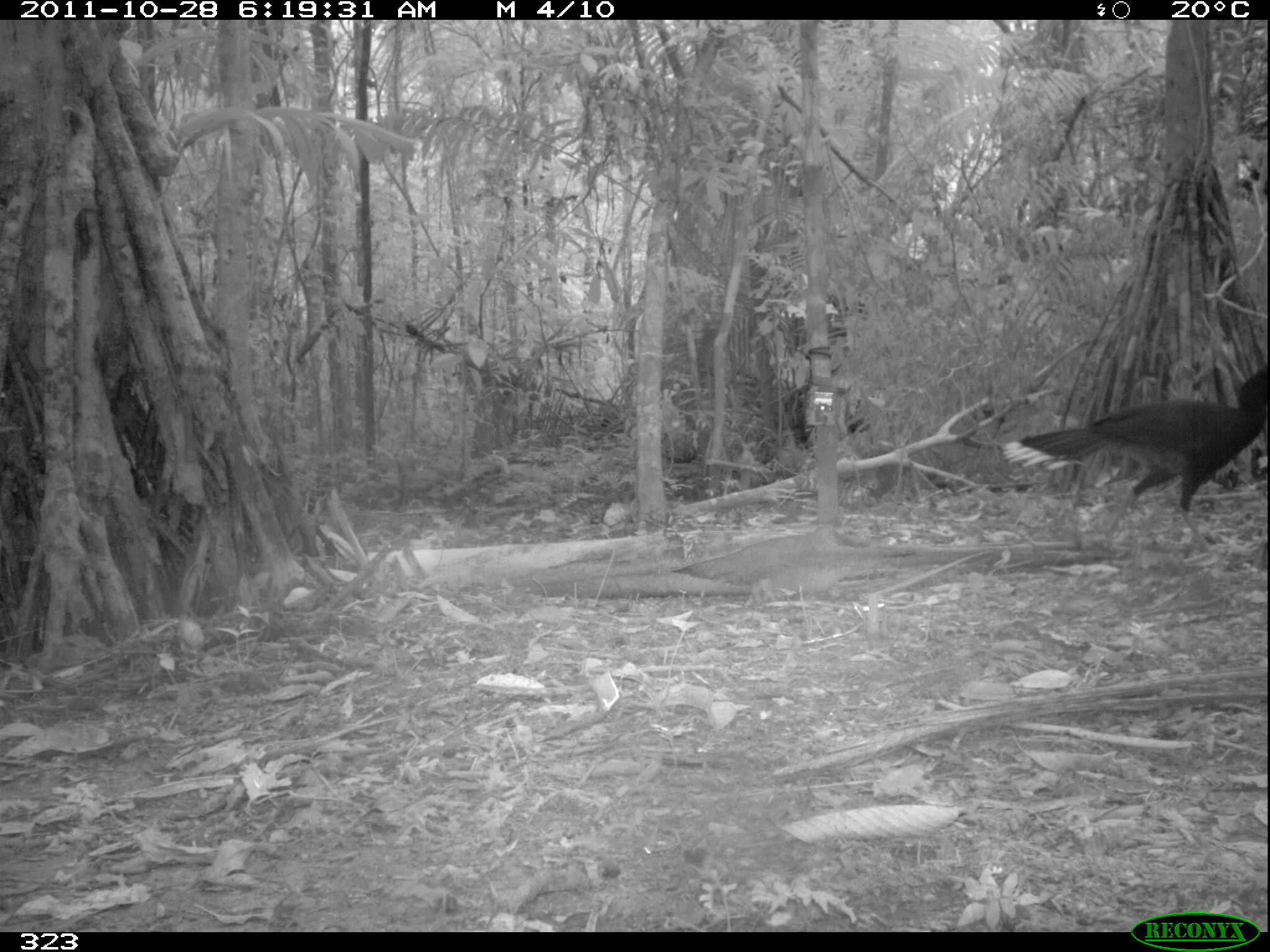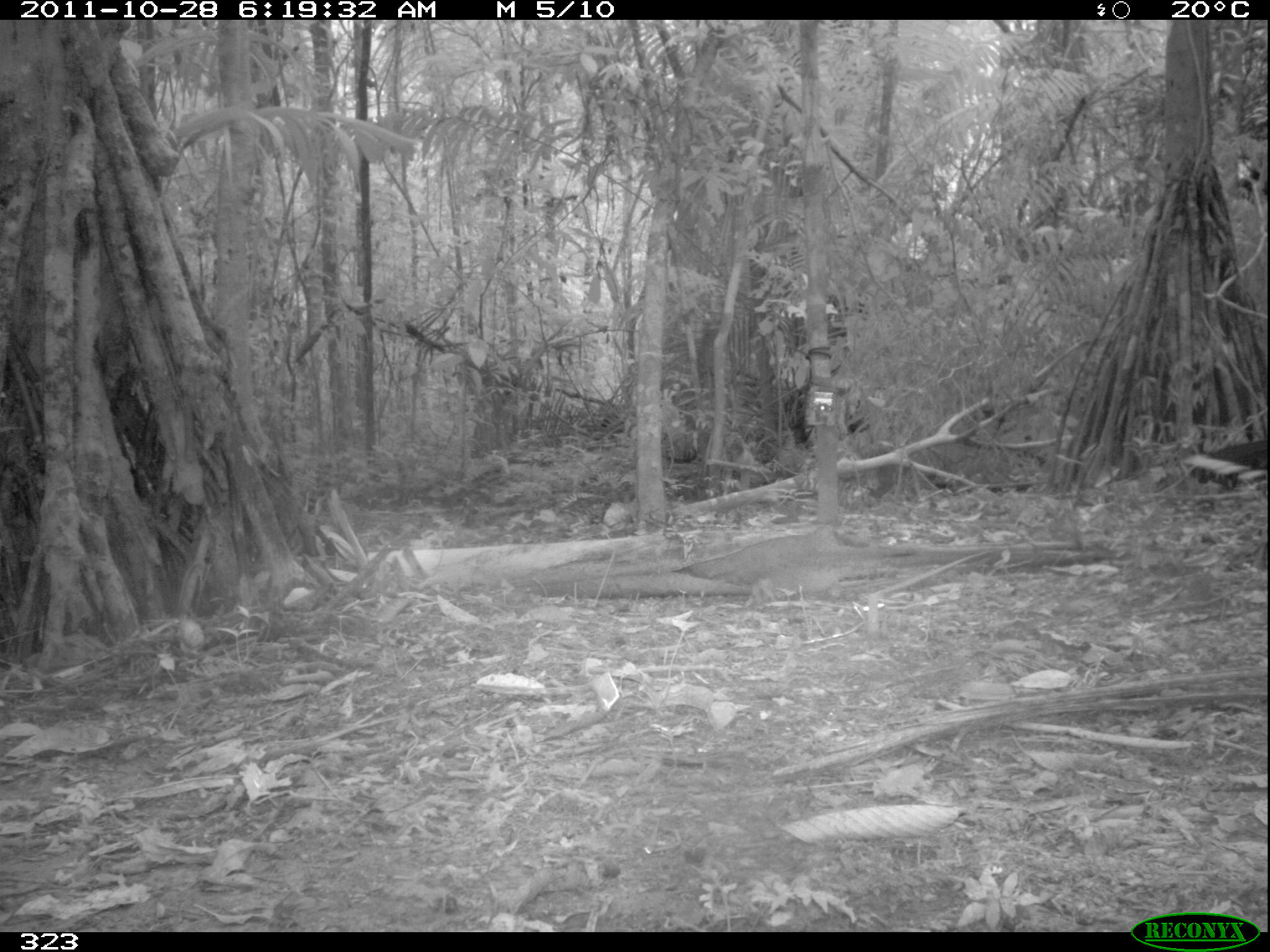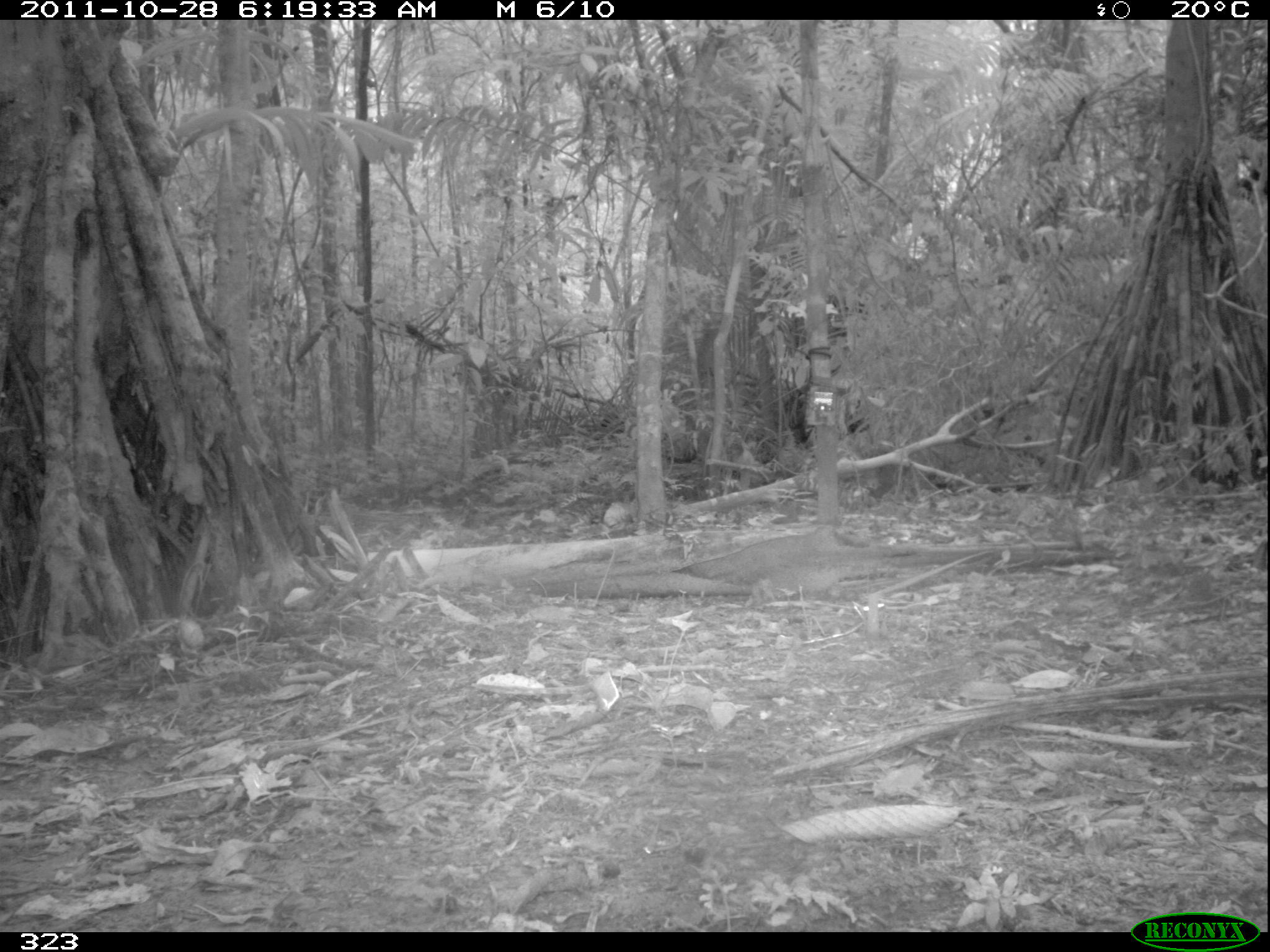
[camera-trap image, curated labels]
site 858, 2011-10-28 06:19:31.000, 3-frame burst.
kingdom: Animalia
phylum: Chordata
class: Aves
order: Galliformes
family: Cracidae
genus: Mitu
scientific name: Mitu tuberosum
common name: razor-billed curassow